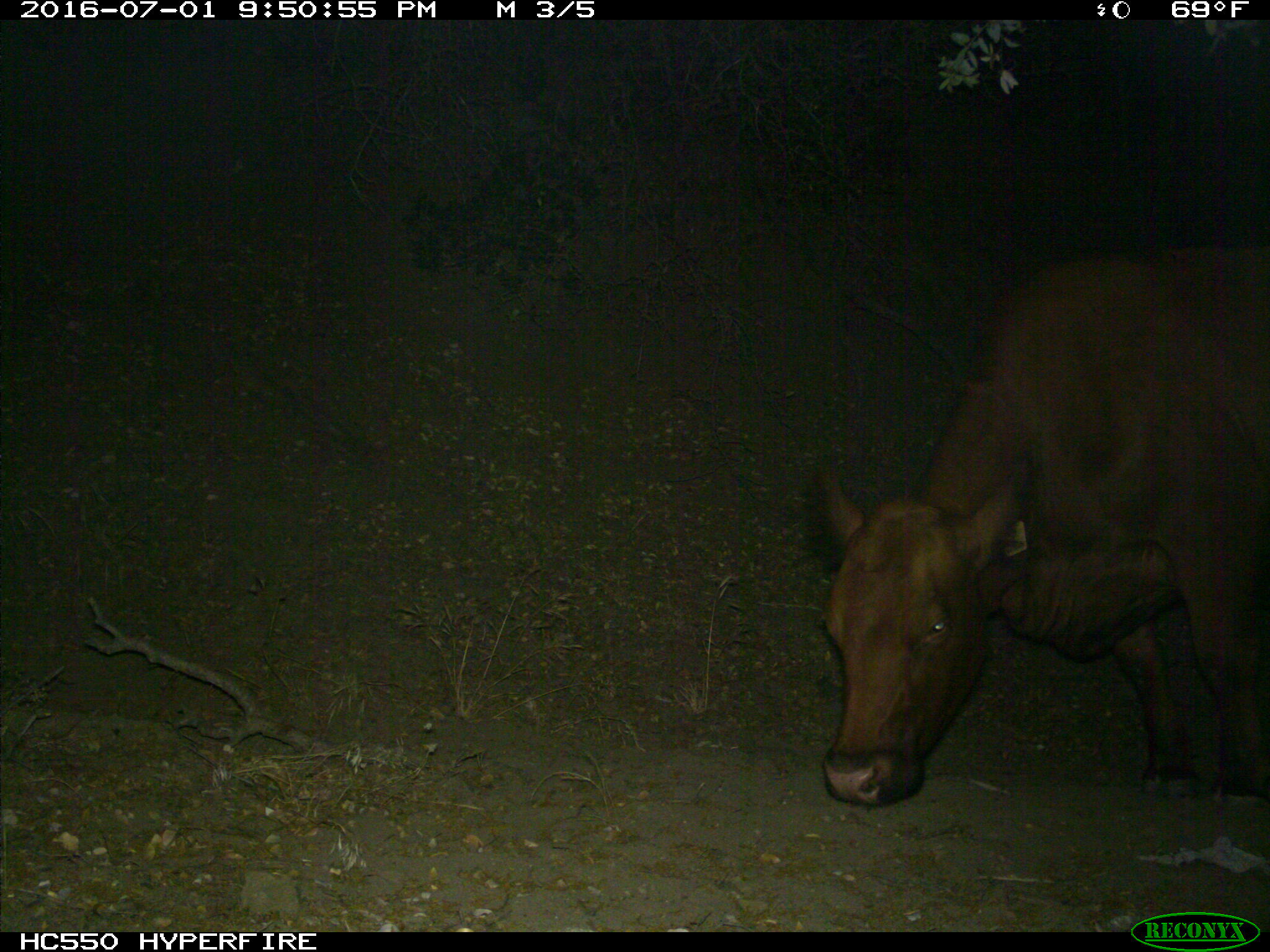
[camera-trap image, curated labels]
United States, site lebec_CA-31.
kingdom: Animalia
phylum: Chordata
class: Mammalia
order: Artiodactyla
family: Bovidae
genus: Bos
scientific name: Bos taurus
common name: domestic cow